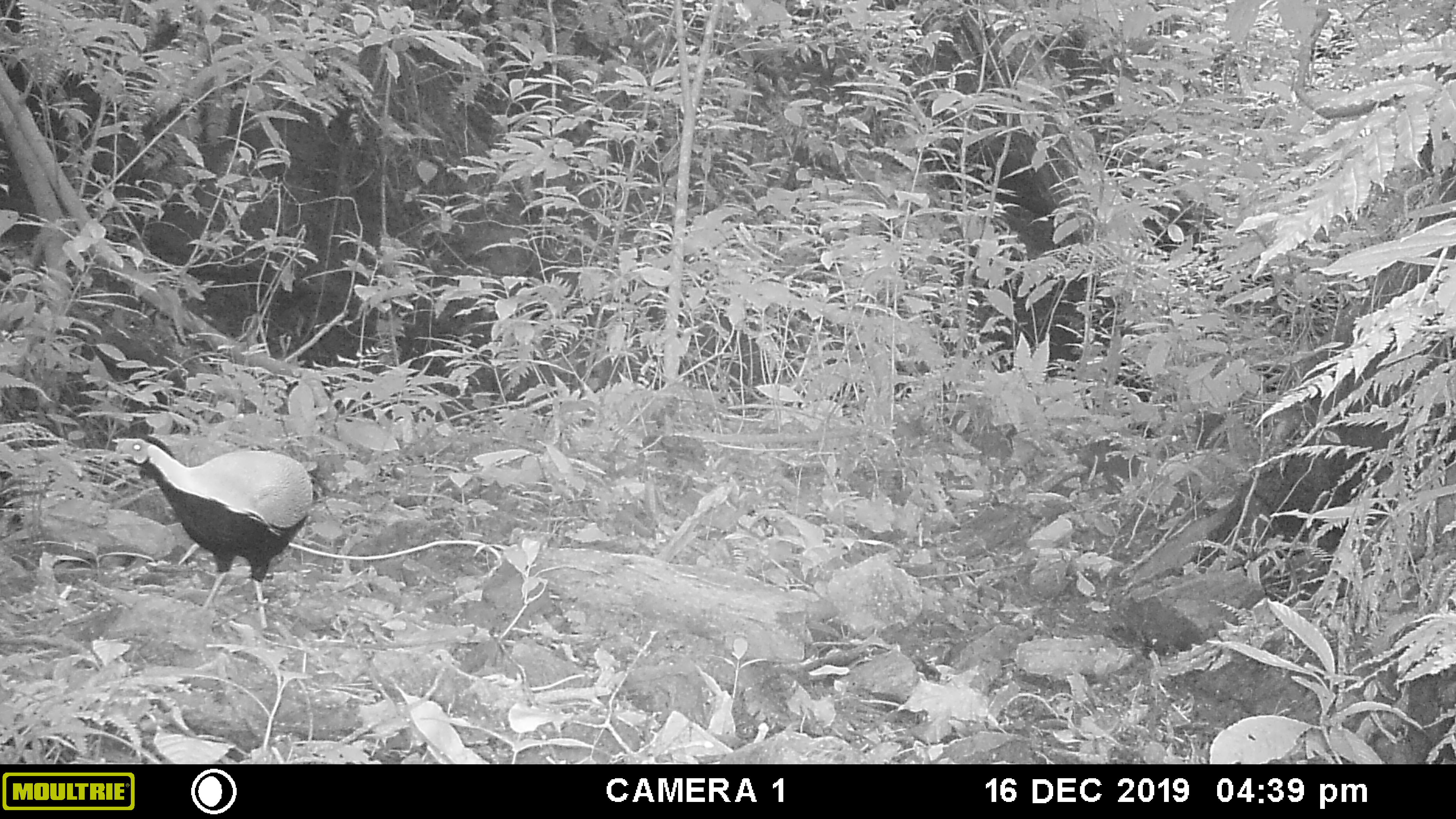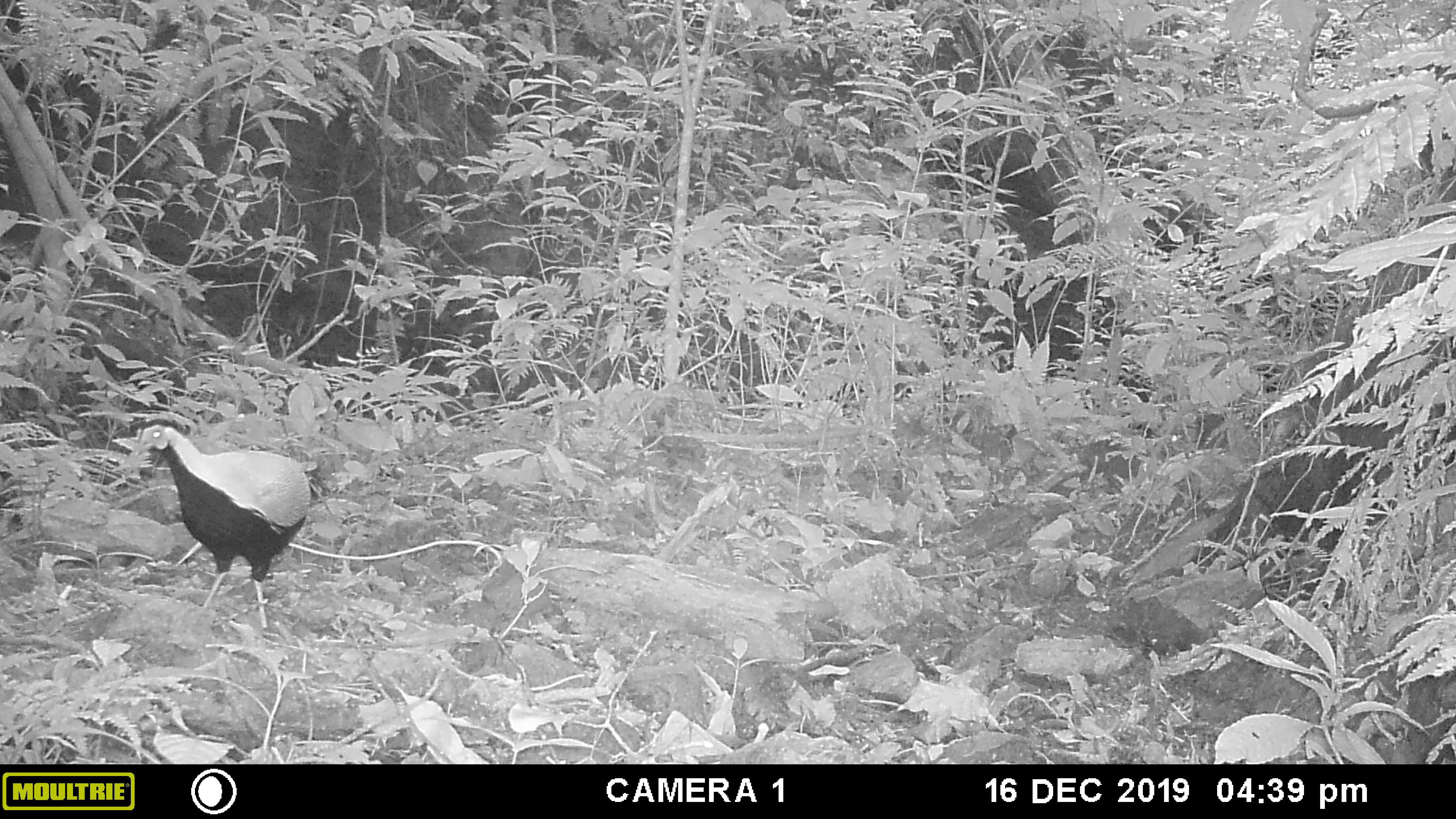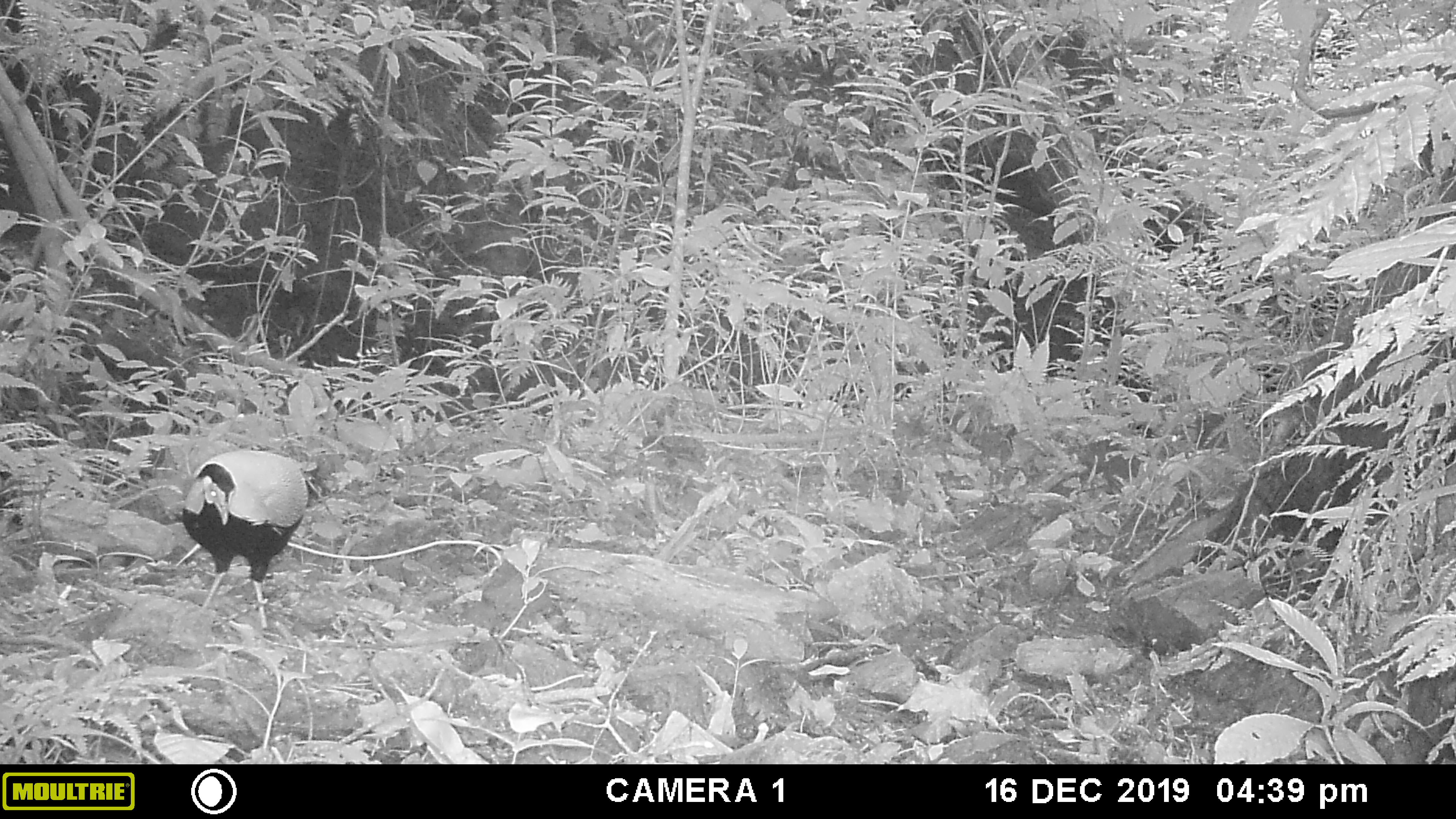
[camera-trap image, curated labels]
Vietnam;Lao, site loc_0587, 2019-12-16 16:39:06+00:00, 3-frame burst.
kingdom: Animalia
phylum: Chordata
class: Aves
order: Galliformes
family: Phasianidae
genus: Lophura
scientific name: Lophura nycthemera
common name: silver pheasant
Silver pheasant (Lophura nycthemera). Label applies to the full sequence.